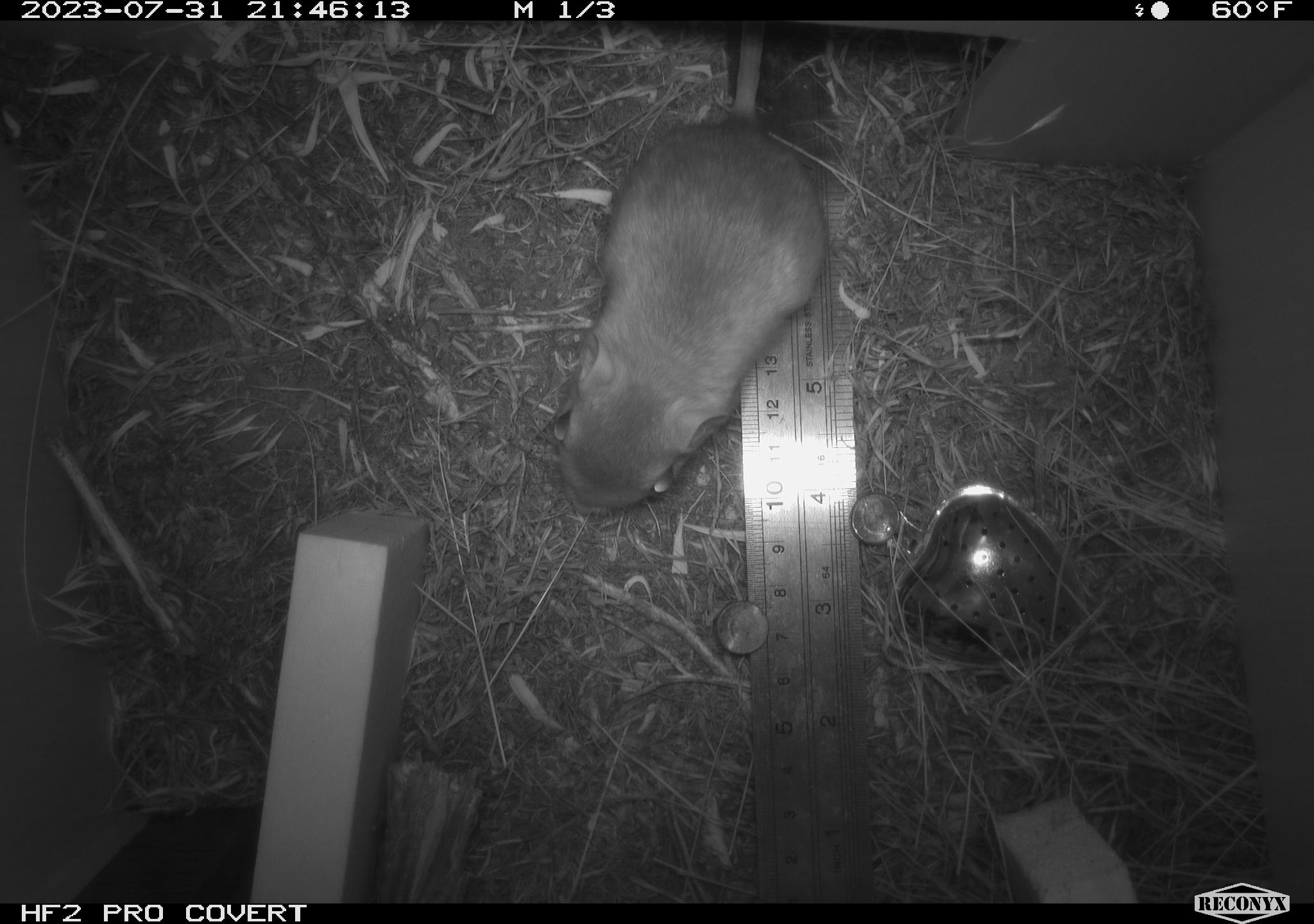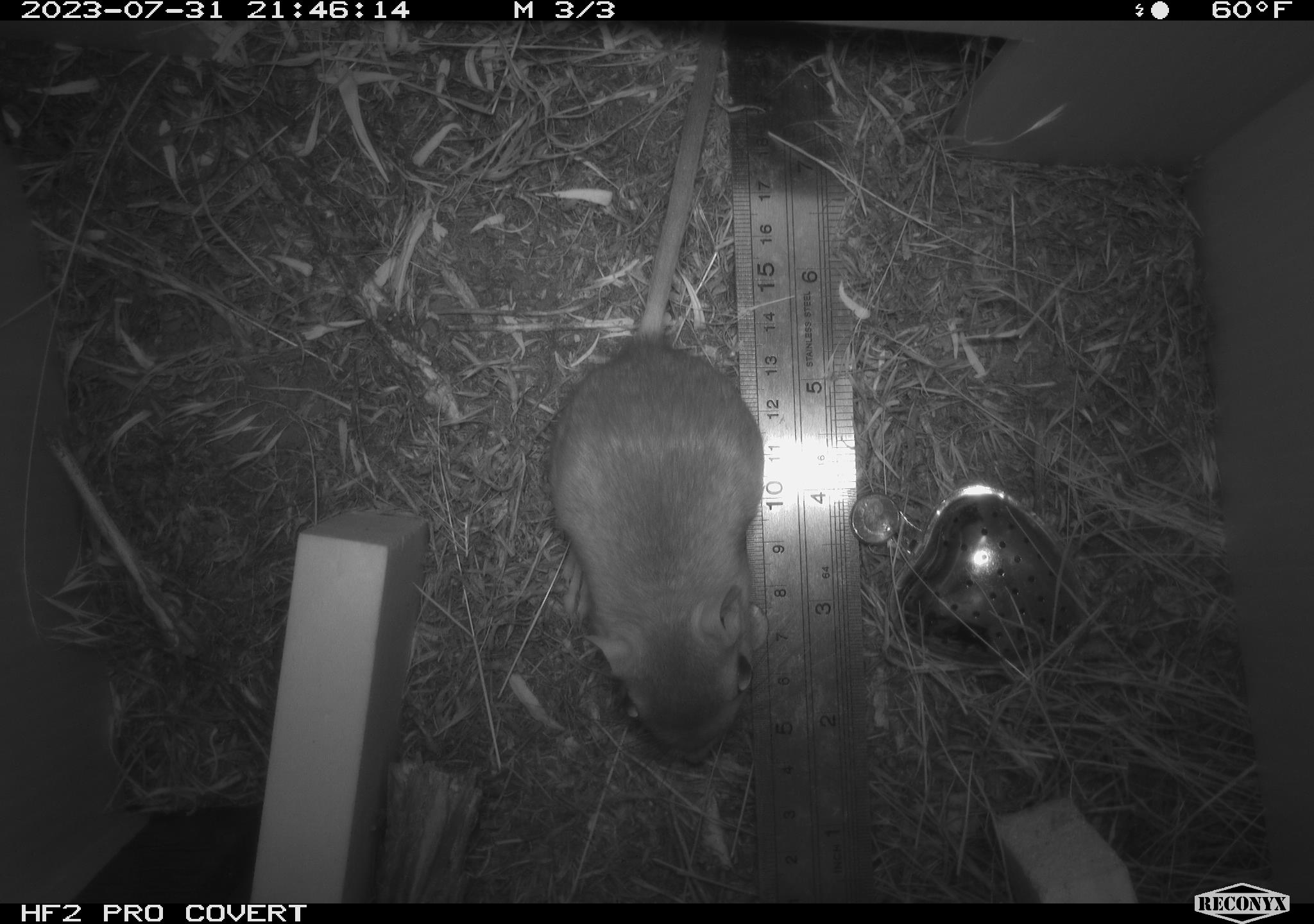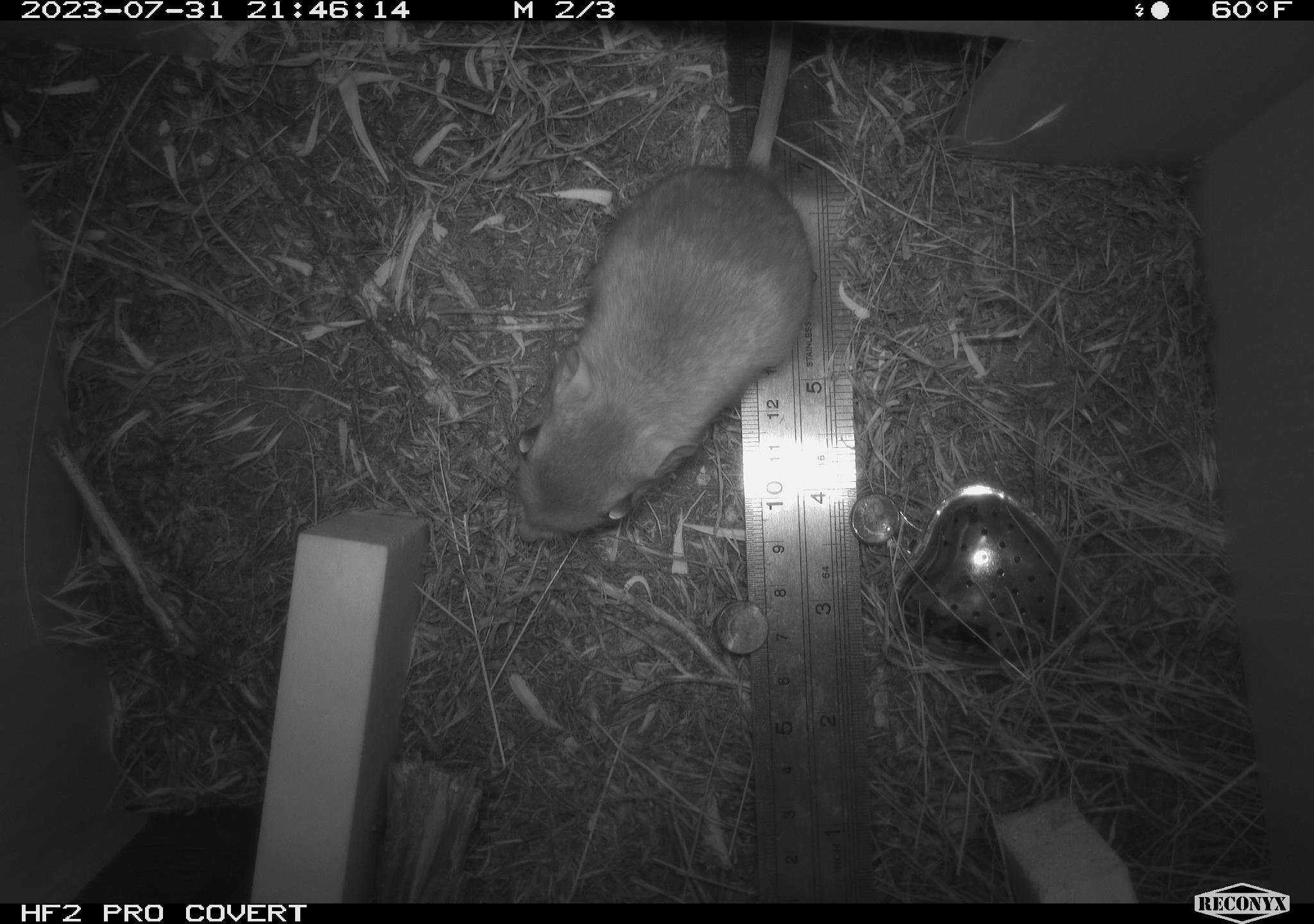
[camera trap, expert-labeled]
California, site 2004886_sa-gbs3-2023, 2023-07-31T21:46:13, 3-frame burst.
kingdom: Animalia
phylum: Chordata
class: Mammalia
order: Rodentia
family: Heteromyidae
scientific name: Heteromyidae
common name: kangaroo rats and pocket mice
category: heteromyidae family